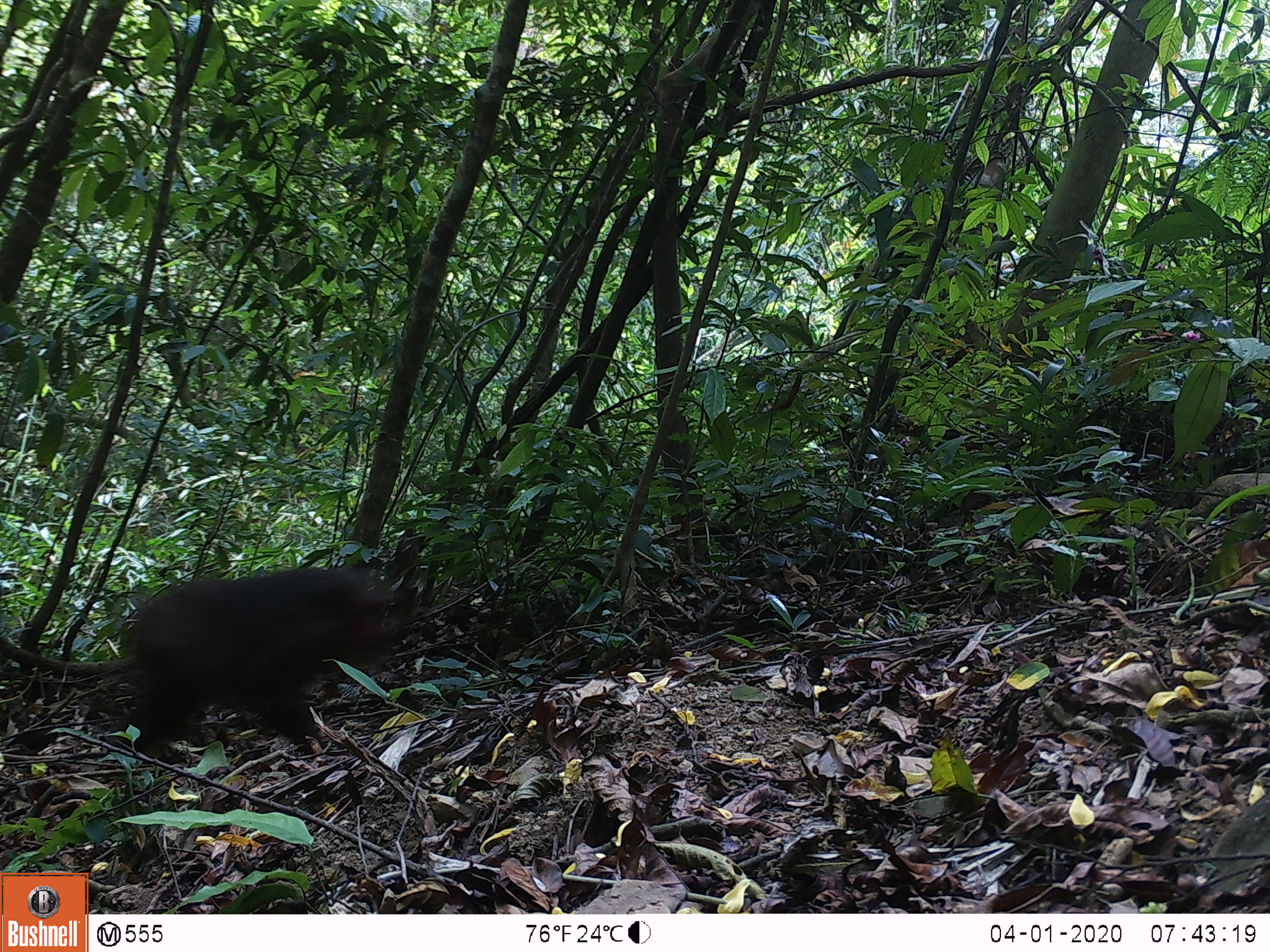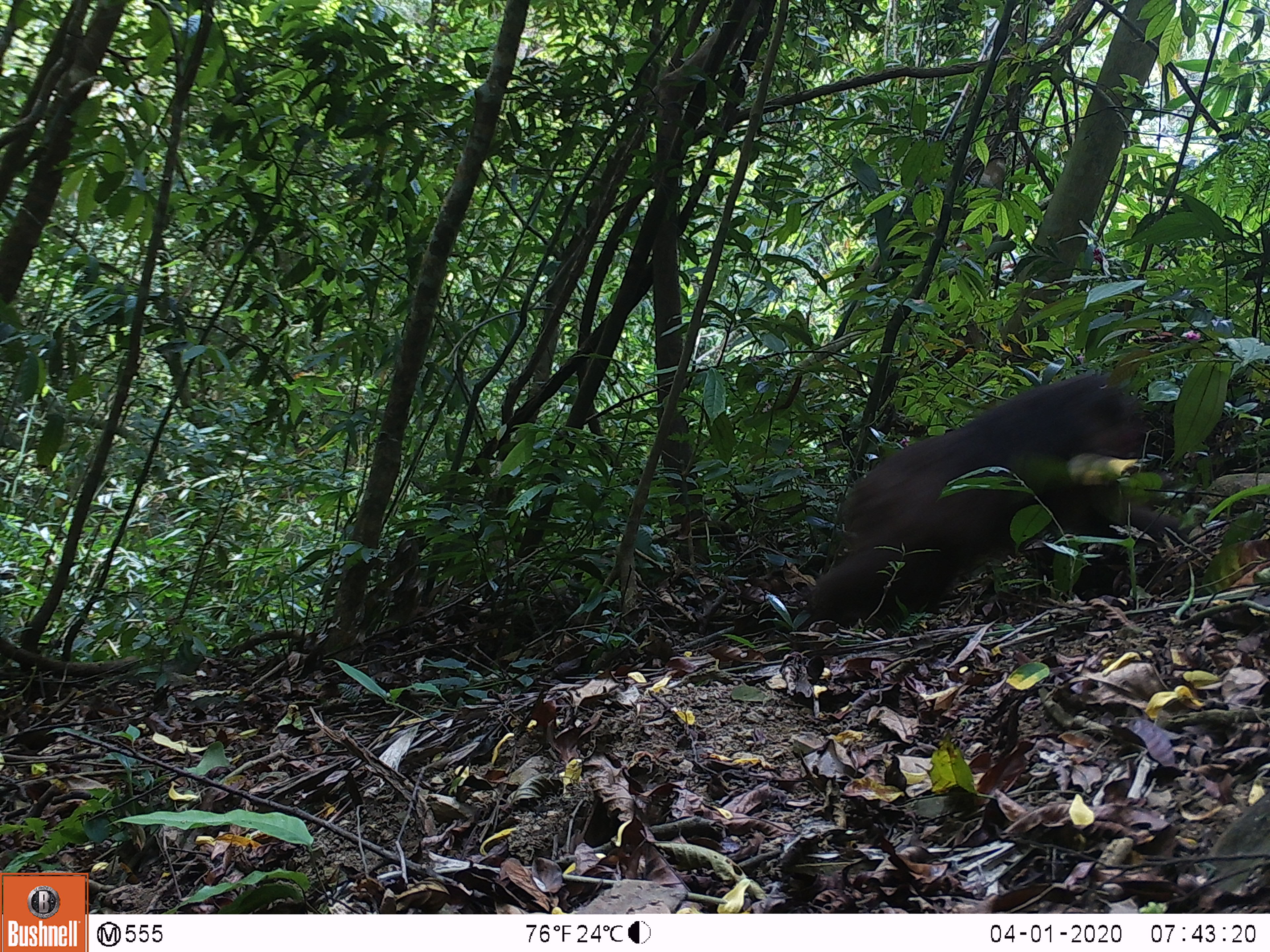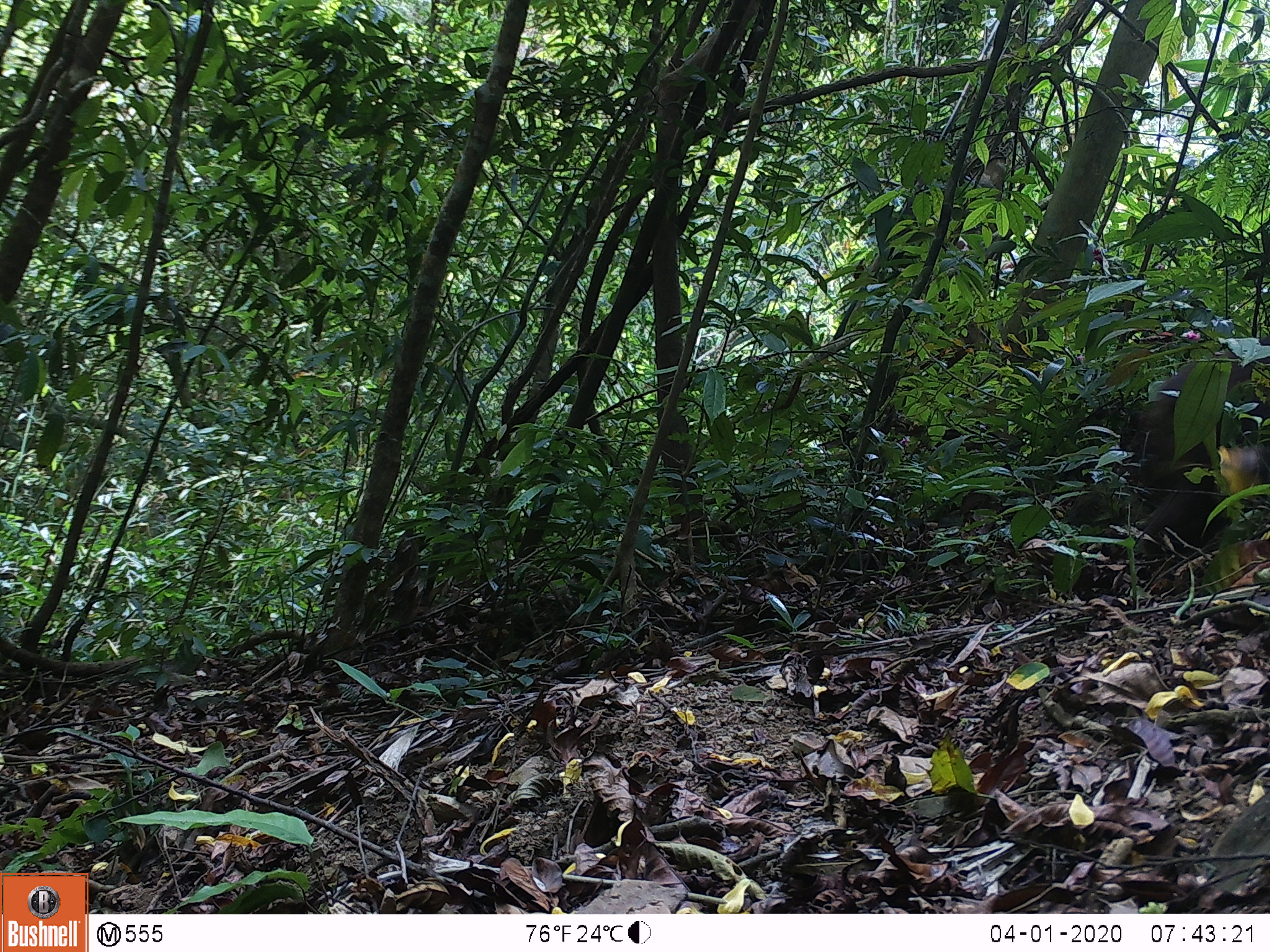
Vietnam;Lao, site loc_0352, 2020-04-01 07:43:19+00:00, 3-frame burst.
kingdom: Animalia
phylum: Chordata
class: Mammalia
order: Primates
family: Cercopithecidae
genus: Macaca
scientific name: Macaca arctoides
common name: stump-tailed macaque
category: stump tailed macaque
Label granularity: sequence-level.